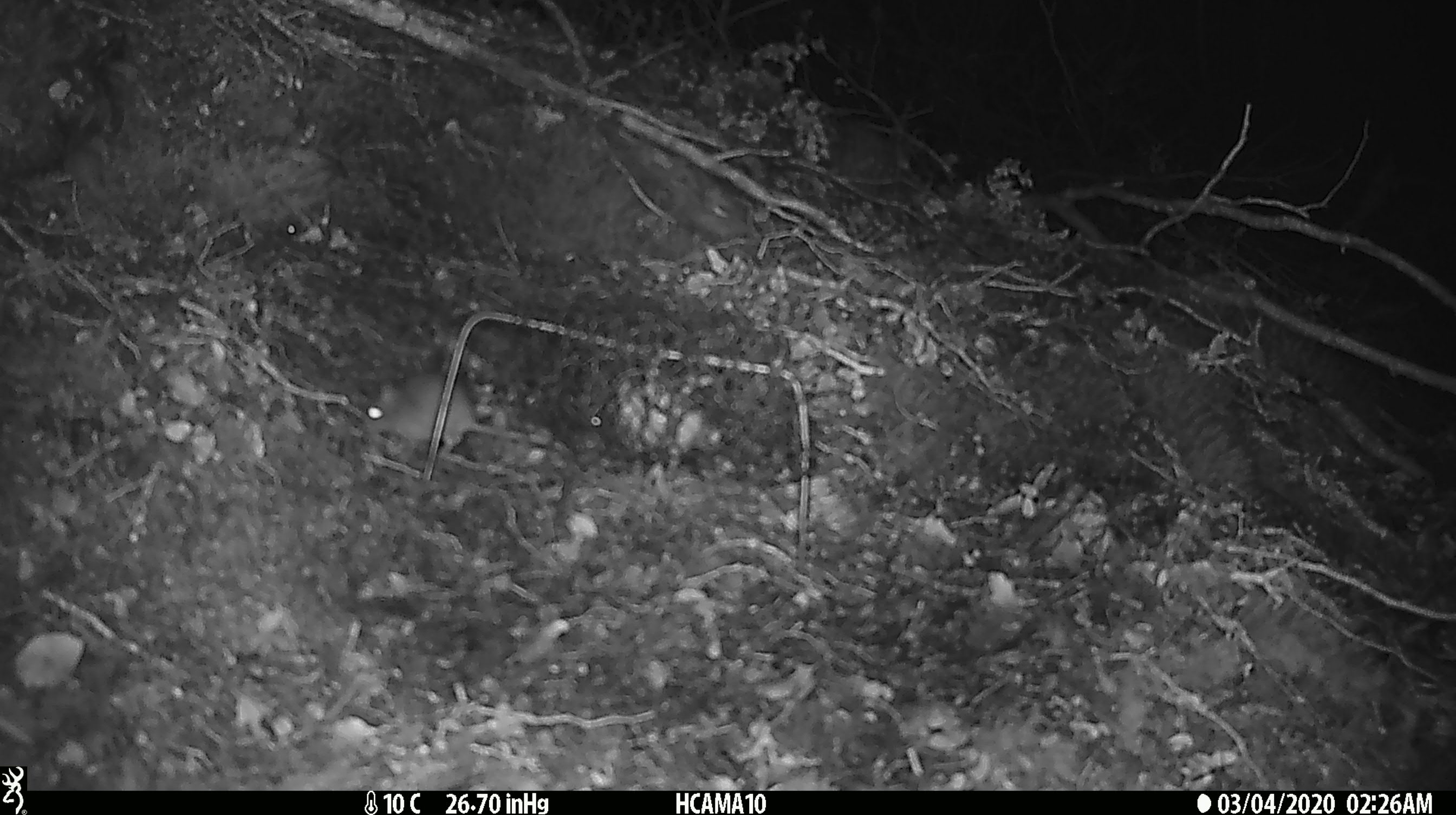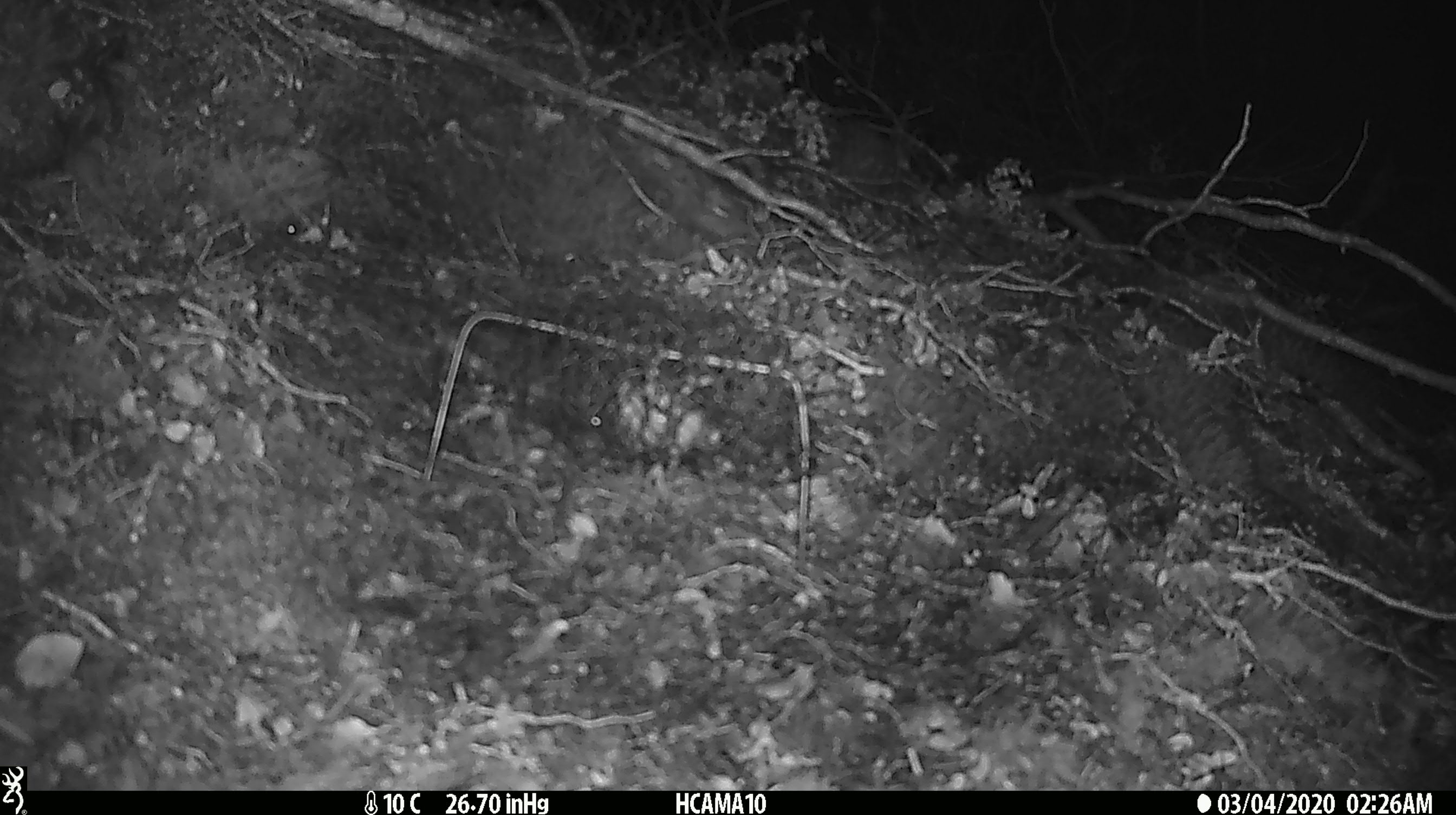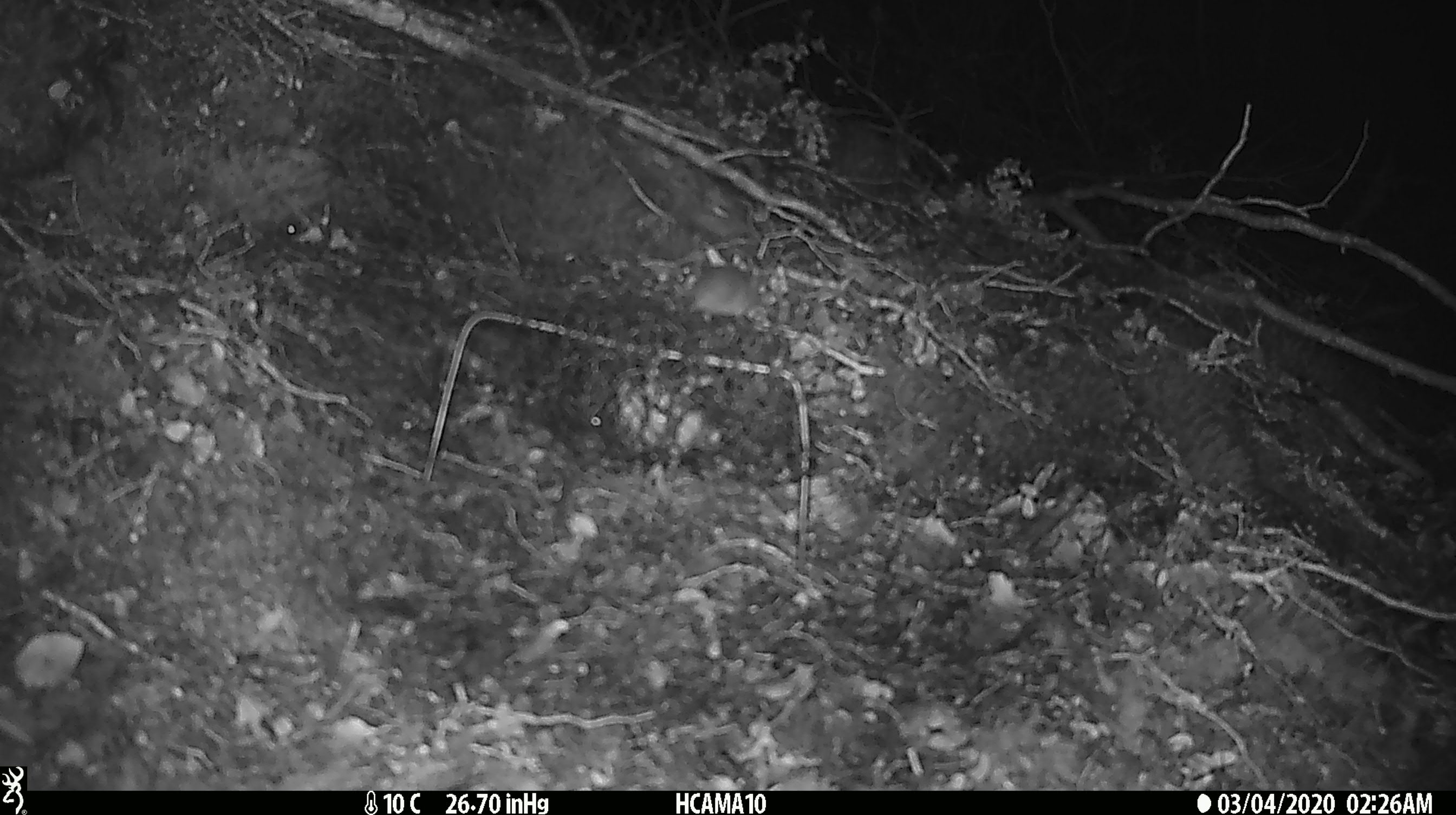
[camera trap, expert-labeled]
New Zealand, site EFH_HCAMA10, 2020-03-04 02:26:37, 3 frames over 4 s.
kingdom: Animalia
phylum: Chordata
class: Mammalia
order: Rodentia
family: Muridae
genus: Mus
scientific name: Mus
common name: mouse